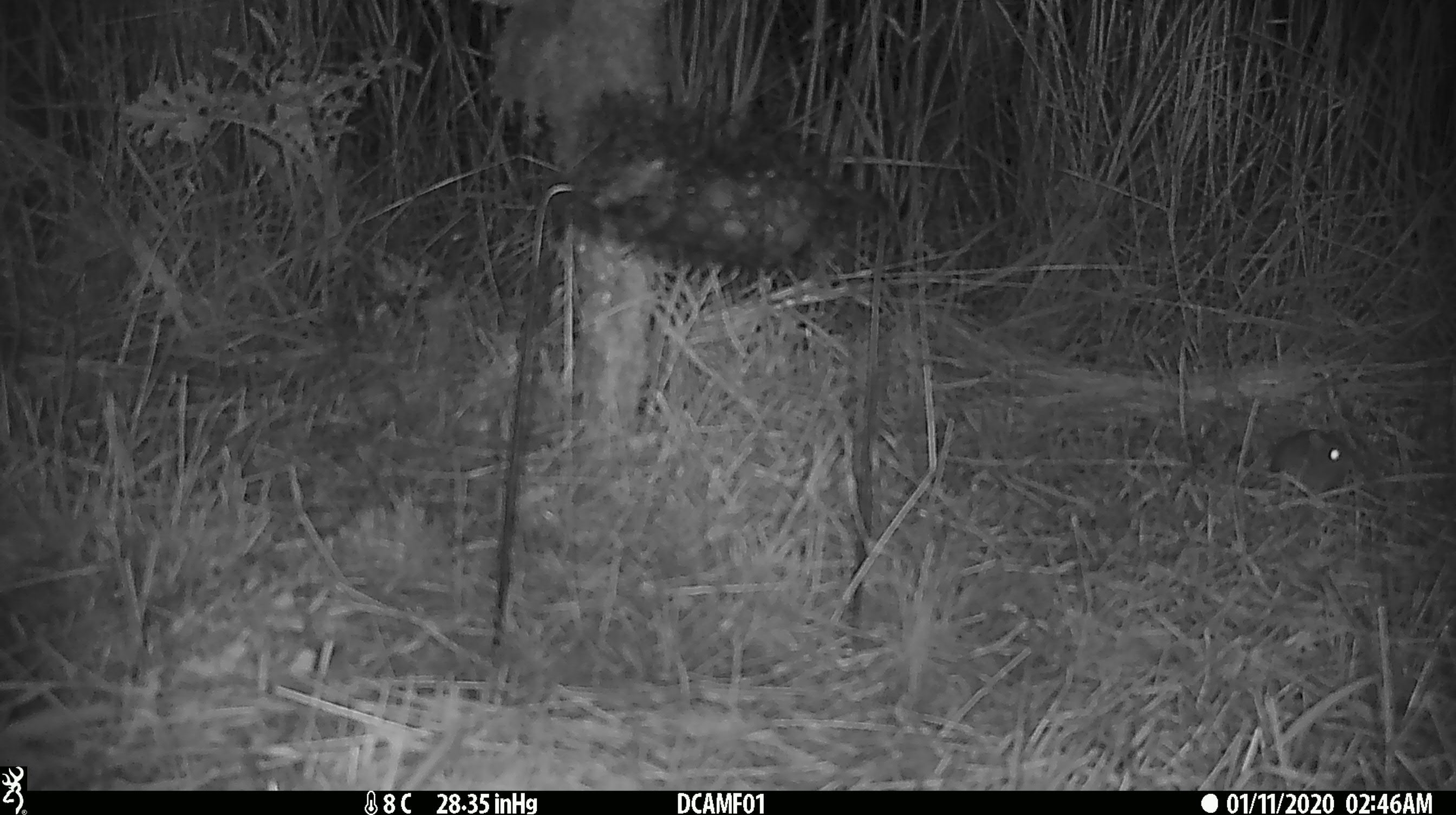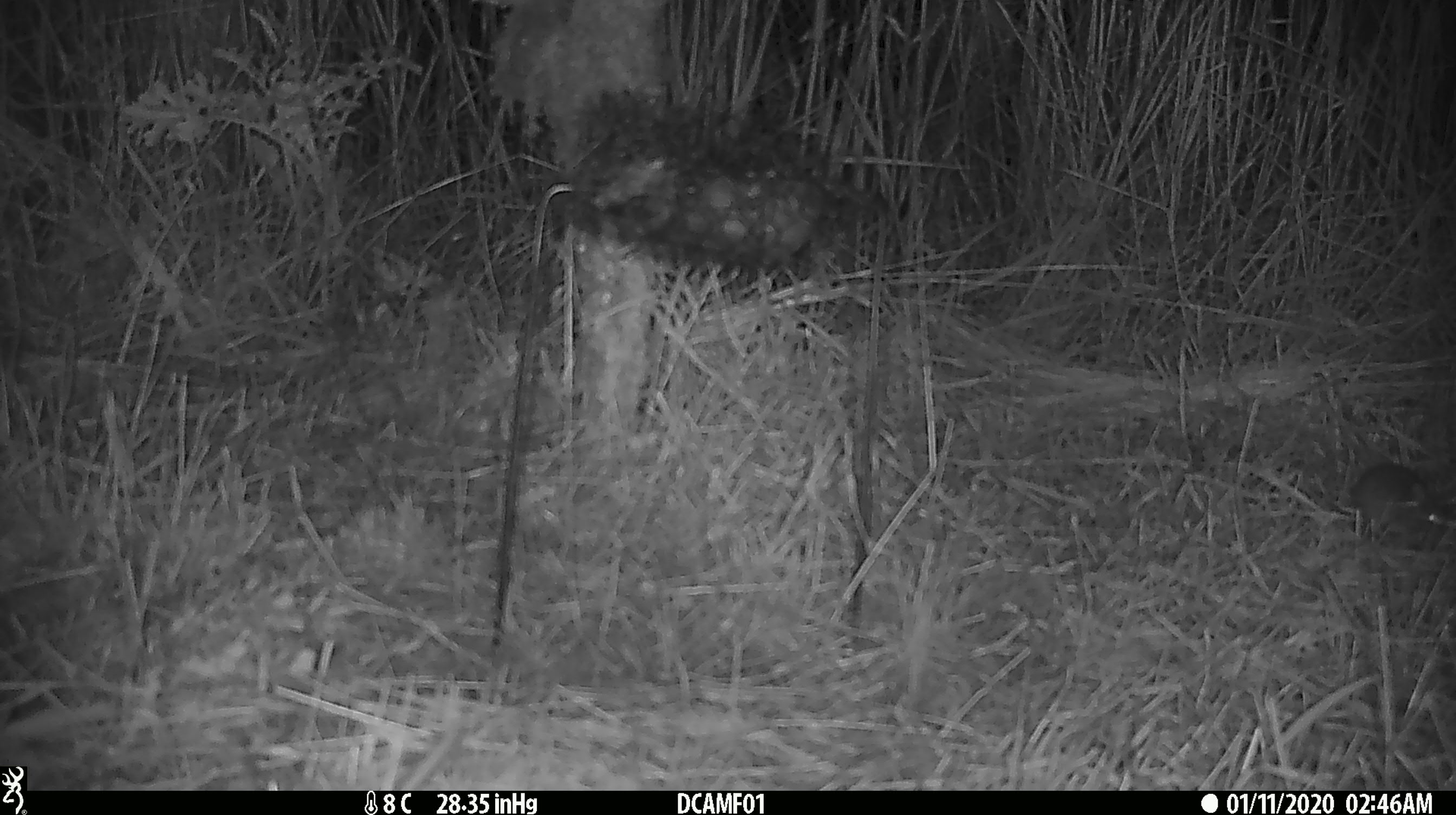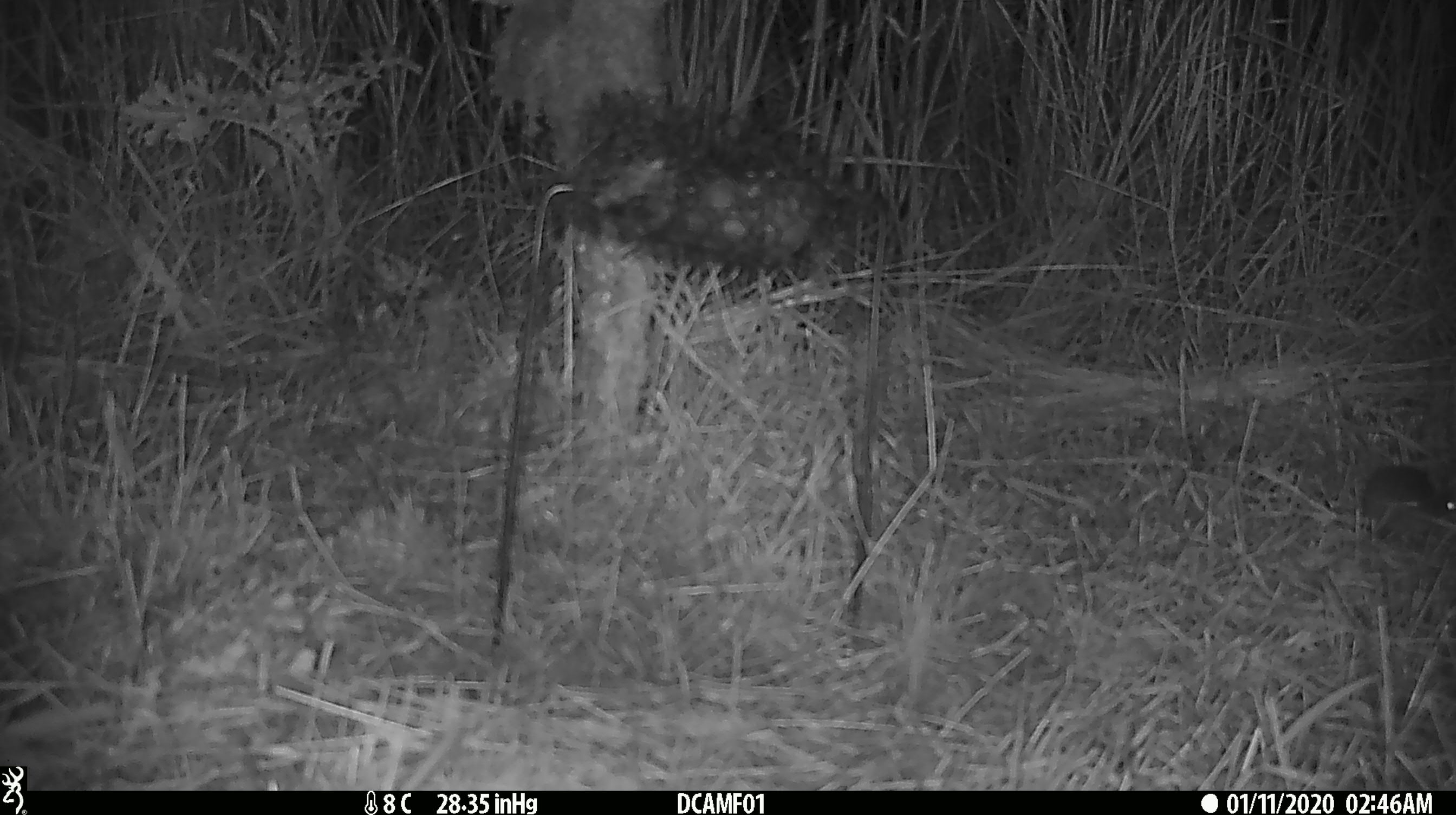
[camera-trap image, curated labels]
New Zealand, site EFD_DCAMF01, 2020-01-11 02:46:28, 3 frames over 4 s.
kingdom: Animalia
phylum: Chordata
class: Mammalia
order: Rodentia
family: Muridae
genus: Mus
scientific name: Mus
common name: mouse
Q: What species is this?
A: Mouse (Mus).